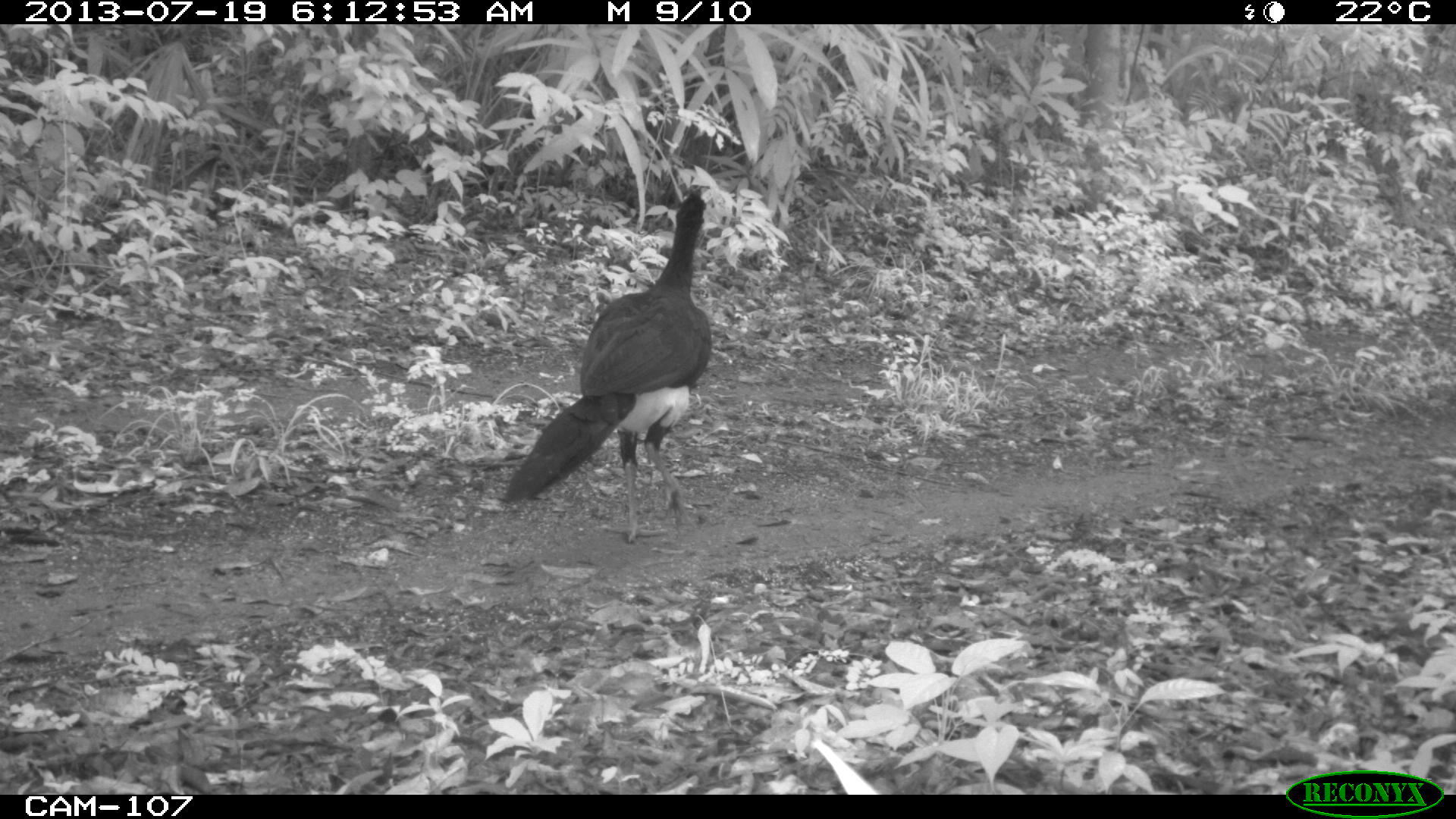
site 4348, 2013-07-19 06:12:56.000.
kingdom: Animalia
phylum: Chordata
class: Aves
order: Galliformes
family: Cracidae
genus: Crax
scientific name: Crax rubra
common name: great curassow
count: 2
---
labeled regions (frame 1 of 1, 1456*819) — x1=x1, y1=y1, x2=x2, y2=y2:
crax rubra: x1=502, y1=184, x2=711, y2=544